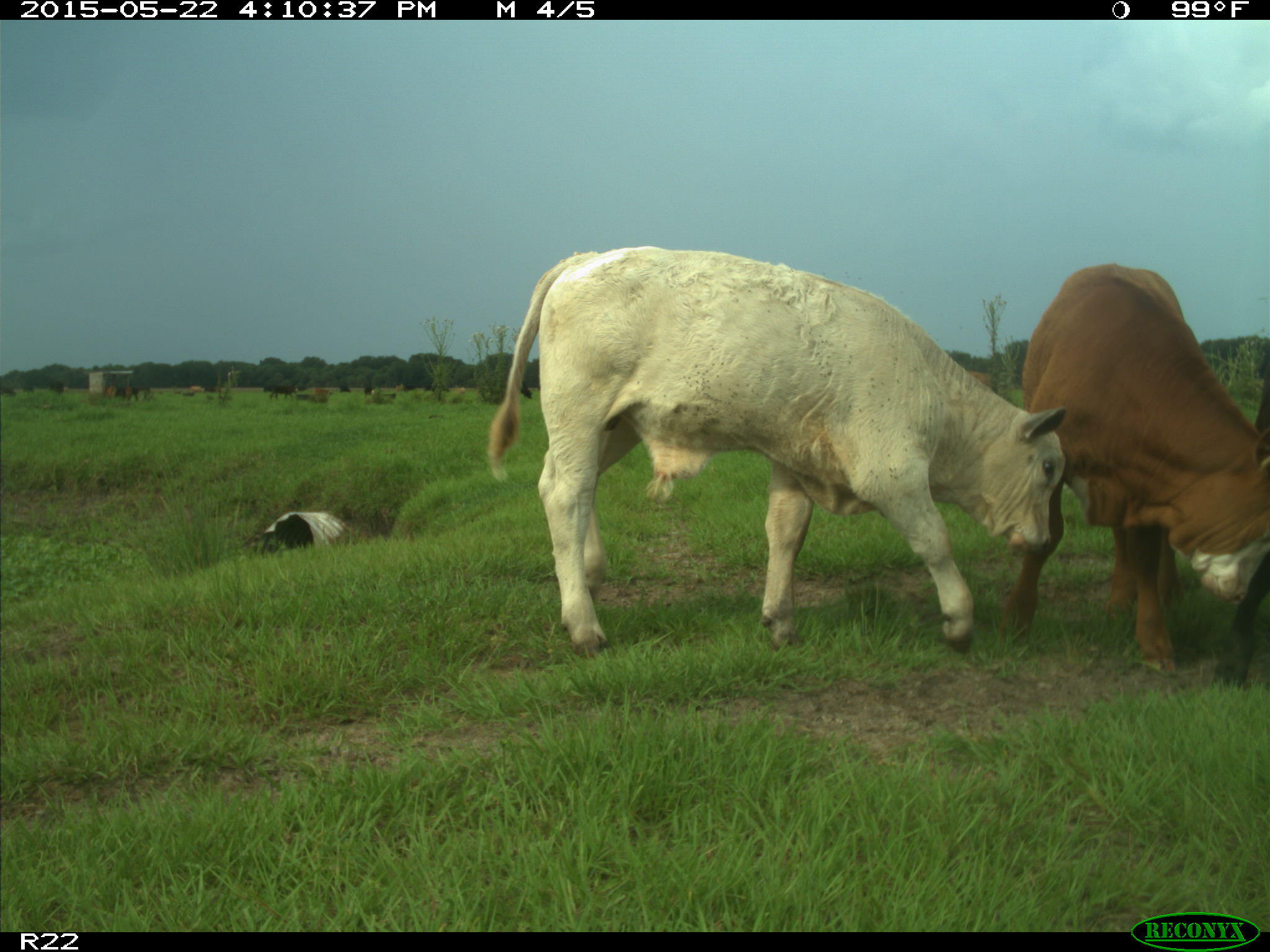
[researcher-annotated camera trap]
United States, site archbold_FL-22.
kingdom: Animalia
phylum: Chordata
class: Mammalia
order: Artiodactyla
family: Bovidae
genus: Bos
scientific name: Bos taurus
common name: domestic cow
Bos taurus (domestic cow).